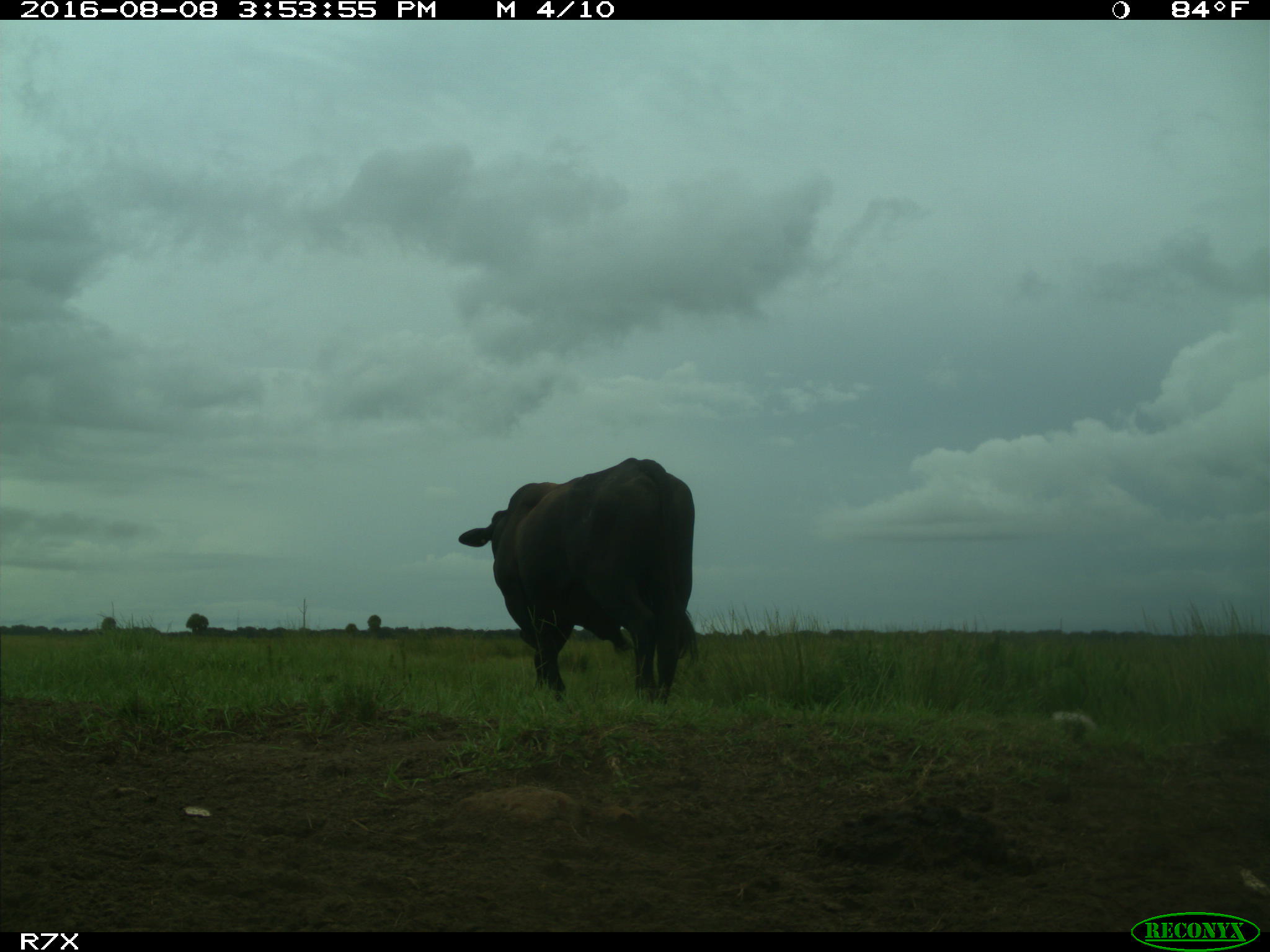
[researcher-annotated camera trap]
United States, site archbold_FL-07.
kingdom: Animalia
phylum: Chordata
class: Mammalia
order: Artiodactyla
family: Bovidae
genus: Bos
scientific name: Bos taurus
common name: domestic cow